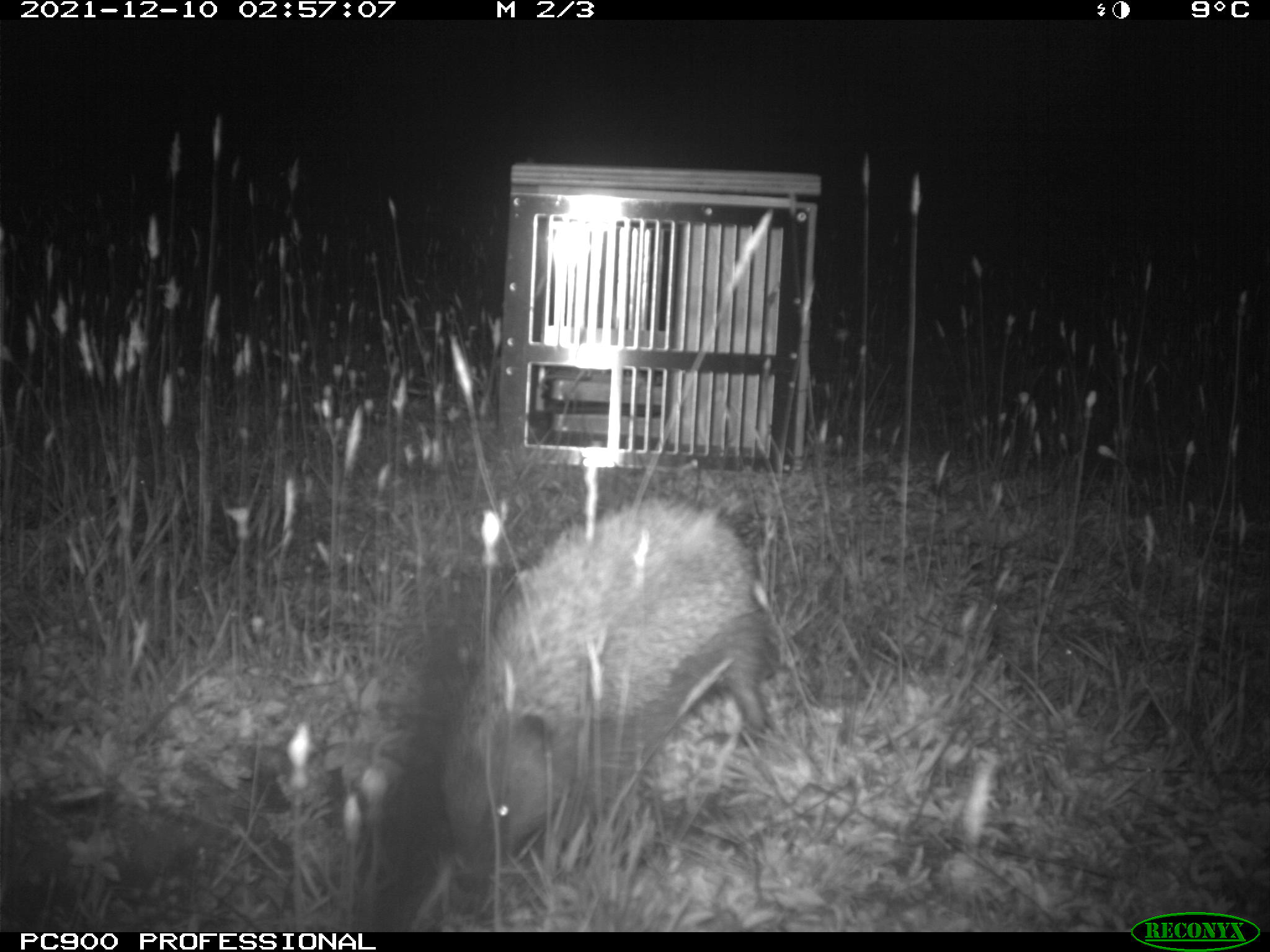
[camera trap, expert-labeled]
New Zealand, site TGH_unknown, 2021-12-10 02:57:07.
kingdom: Animalia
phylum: Chordata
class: Mammalia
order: Eulipotyphla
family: Erinaceidae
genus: Erinaceus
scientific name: Erinaceus europaeus europaeus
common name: european hedgehog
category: hedgehog